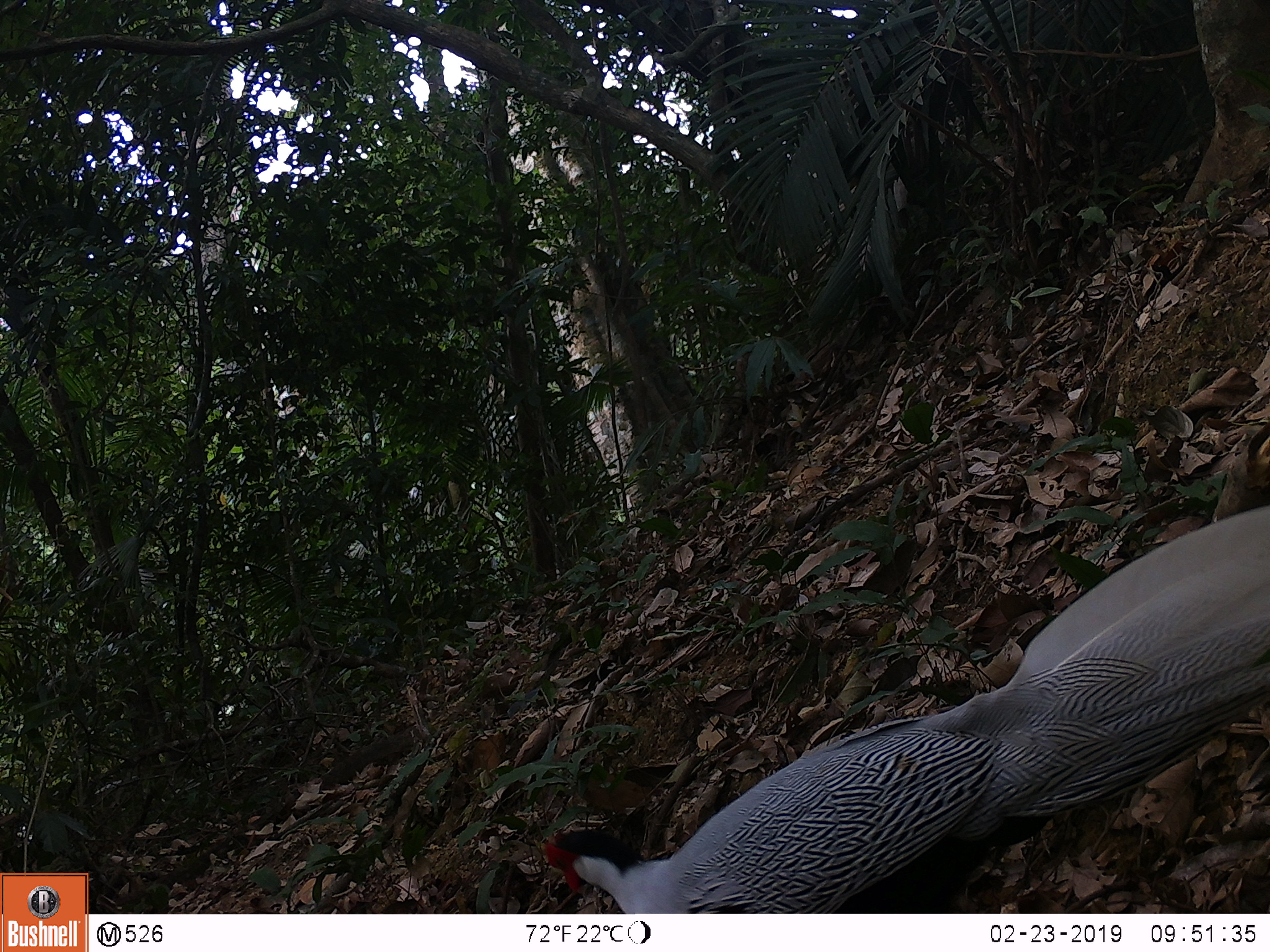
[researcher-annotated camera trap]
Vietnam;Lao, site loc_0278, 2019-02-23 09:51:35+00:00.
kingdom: Animalia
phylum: Chordata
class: Aves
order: Galliformes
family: Phasianidae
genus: Lophura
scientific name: Lophura nycthemera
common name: silver pheasant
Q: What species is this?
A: Silver pheasant (Lophura nycthemera).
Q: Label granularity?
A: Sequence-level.